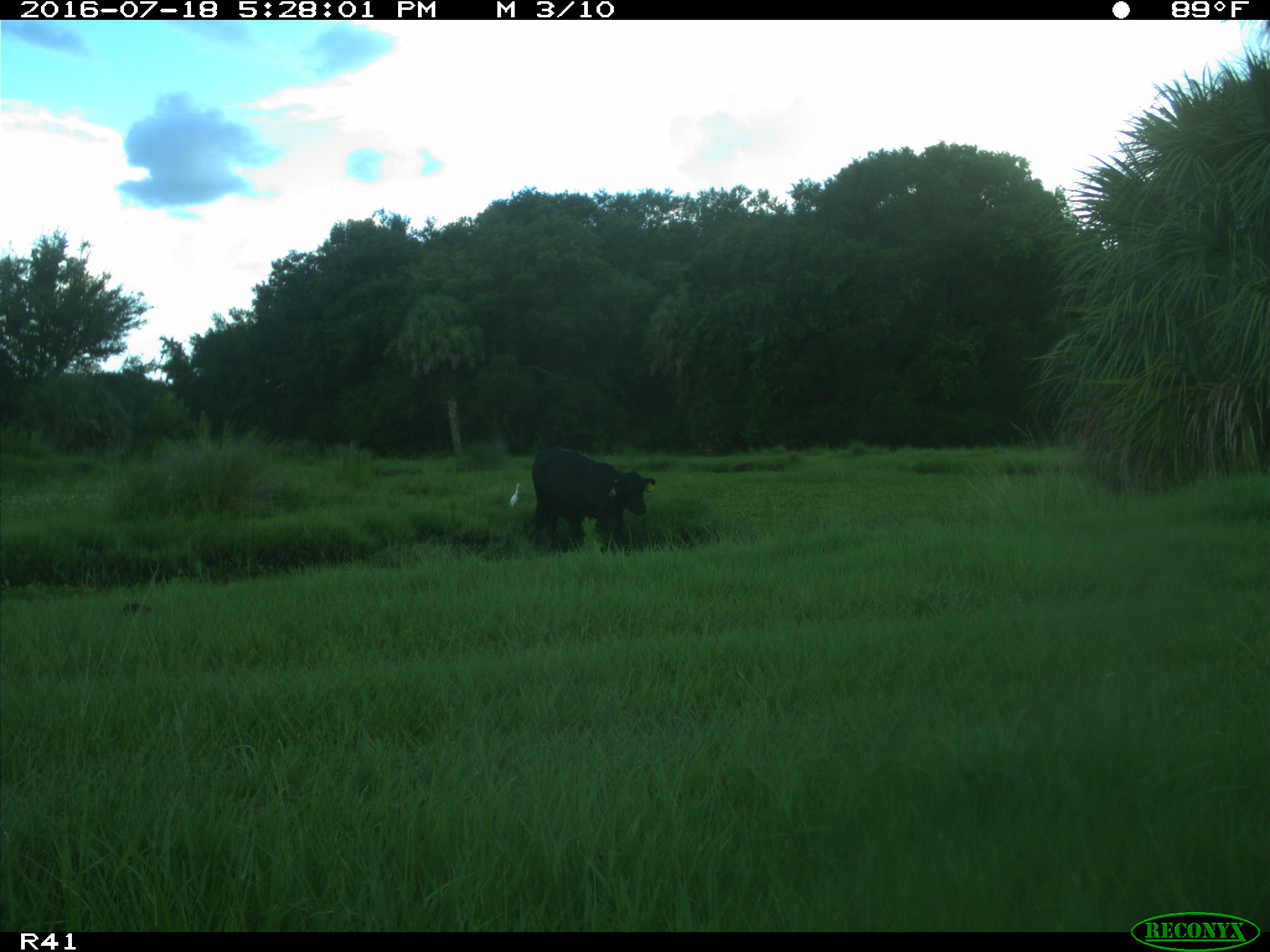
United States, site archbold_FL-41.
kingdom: Animalia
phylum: Chordata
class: Mammalia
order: Artiodactyla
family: Bovidae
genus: Bos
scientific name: Bos taurus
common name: domestic cow